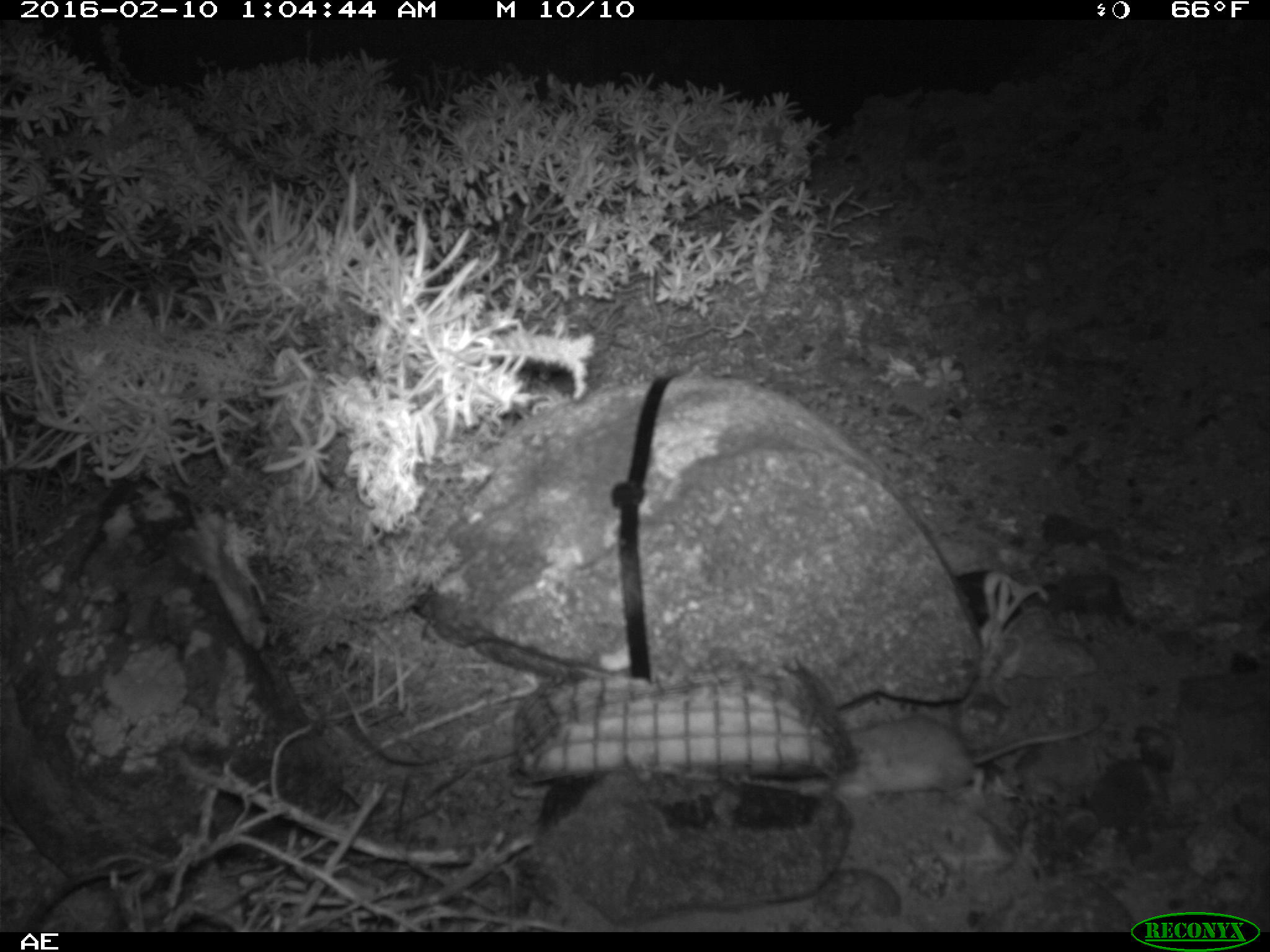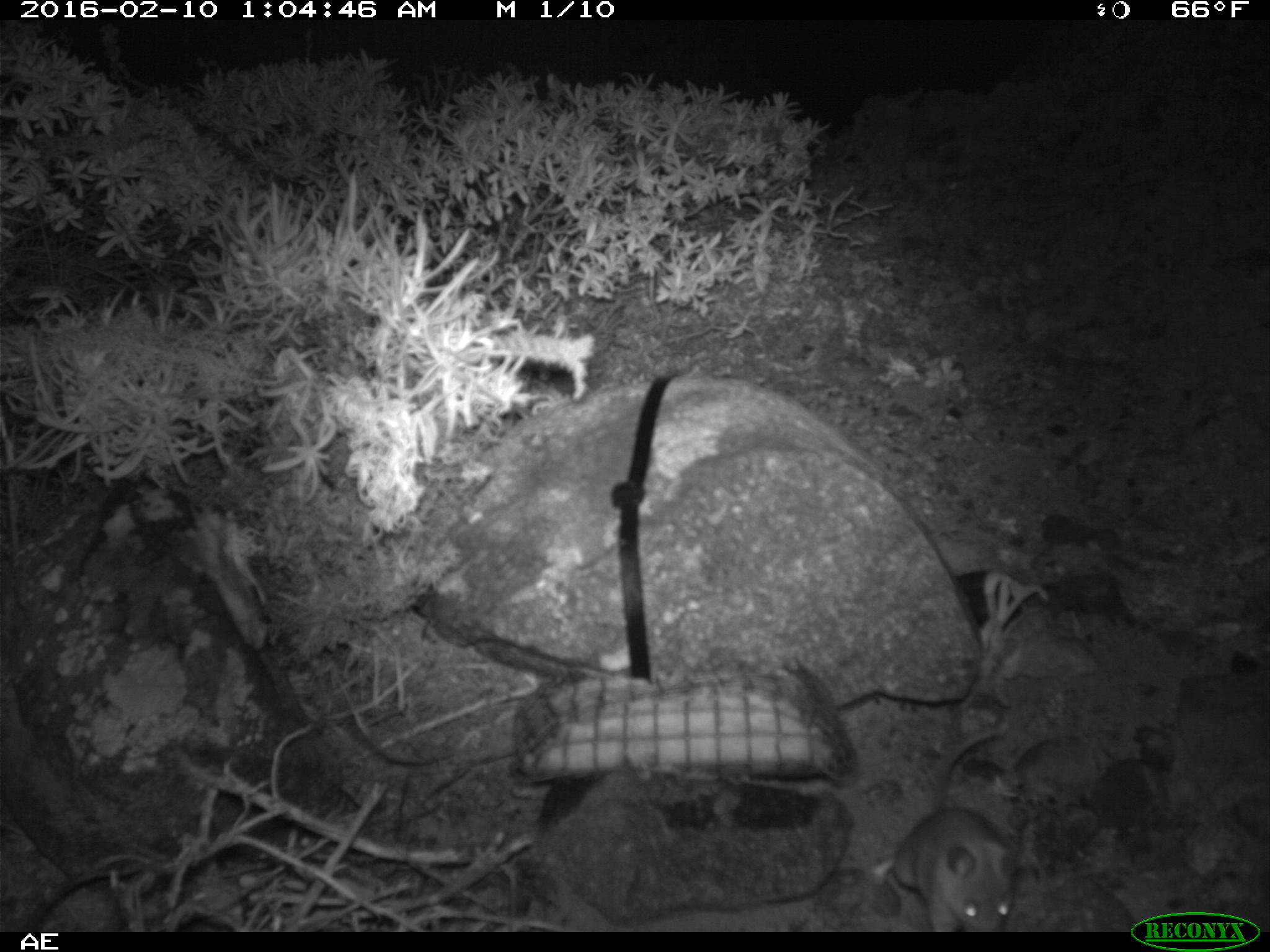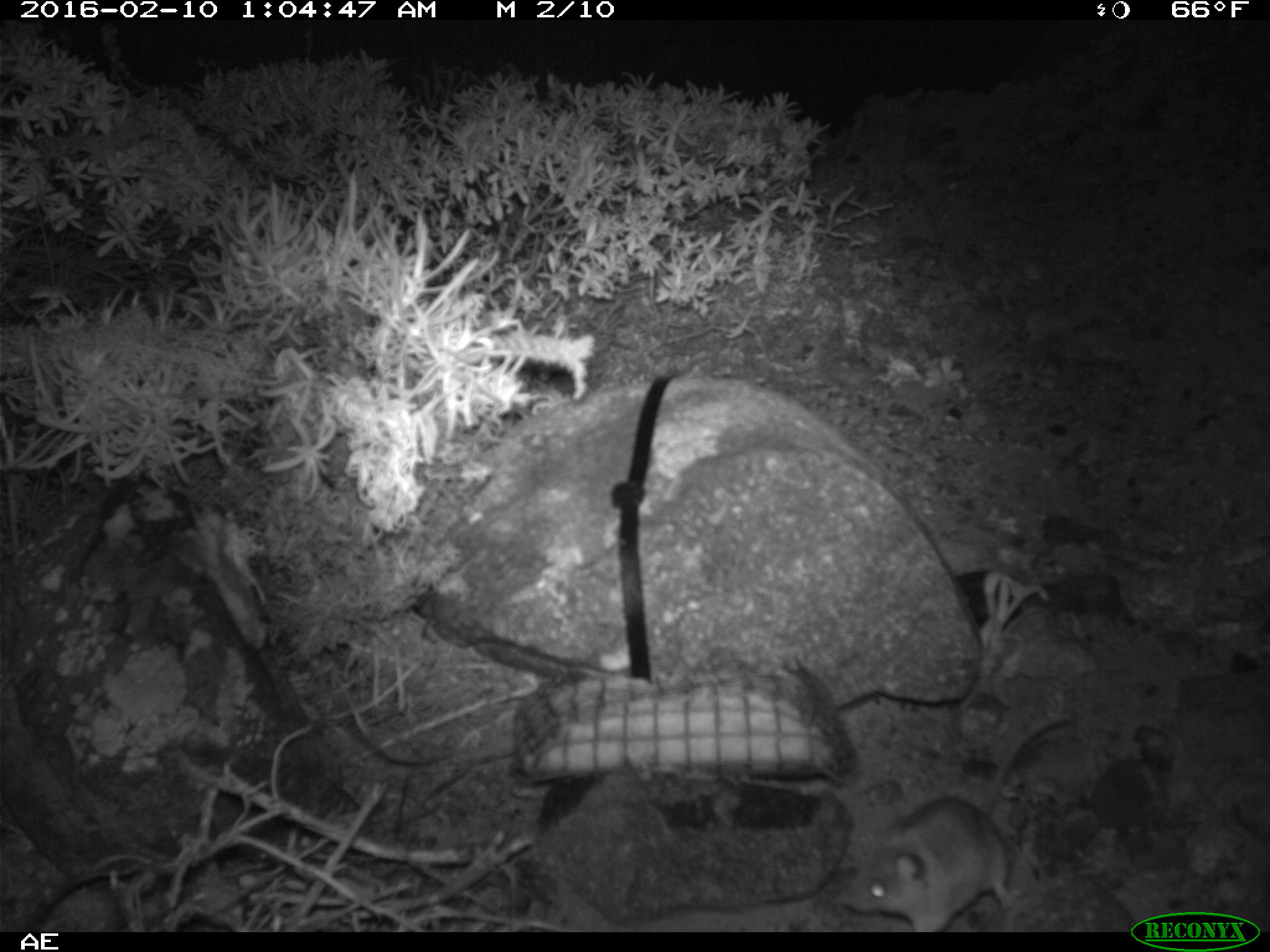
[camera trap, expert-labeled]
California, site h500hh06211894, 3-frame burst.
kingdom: Animalia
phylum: Chordata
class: Mammalia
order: Rodentia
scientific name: Rodentia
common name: rodent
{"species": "rodent (Rodentia)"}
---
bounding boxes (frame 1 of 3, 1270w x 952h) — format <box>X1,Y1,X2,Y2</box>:
rodent: <box>783,715,1106,805</box>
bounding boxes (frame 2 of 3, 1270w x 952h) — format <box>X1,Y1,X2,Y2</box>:
rodent: <box>871,725,1017,934</box>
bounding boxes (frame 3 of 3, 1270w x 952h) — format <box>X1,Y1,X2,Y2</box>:
rodent: <box>838,713,1068,932</box>